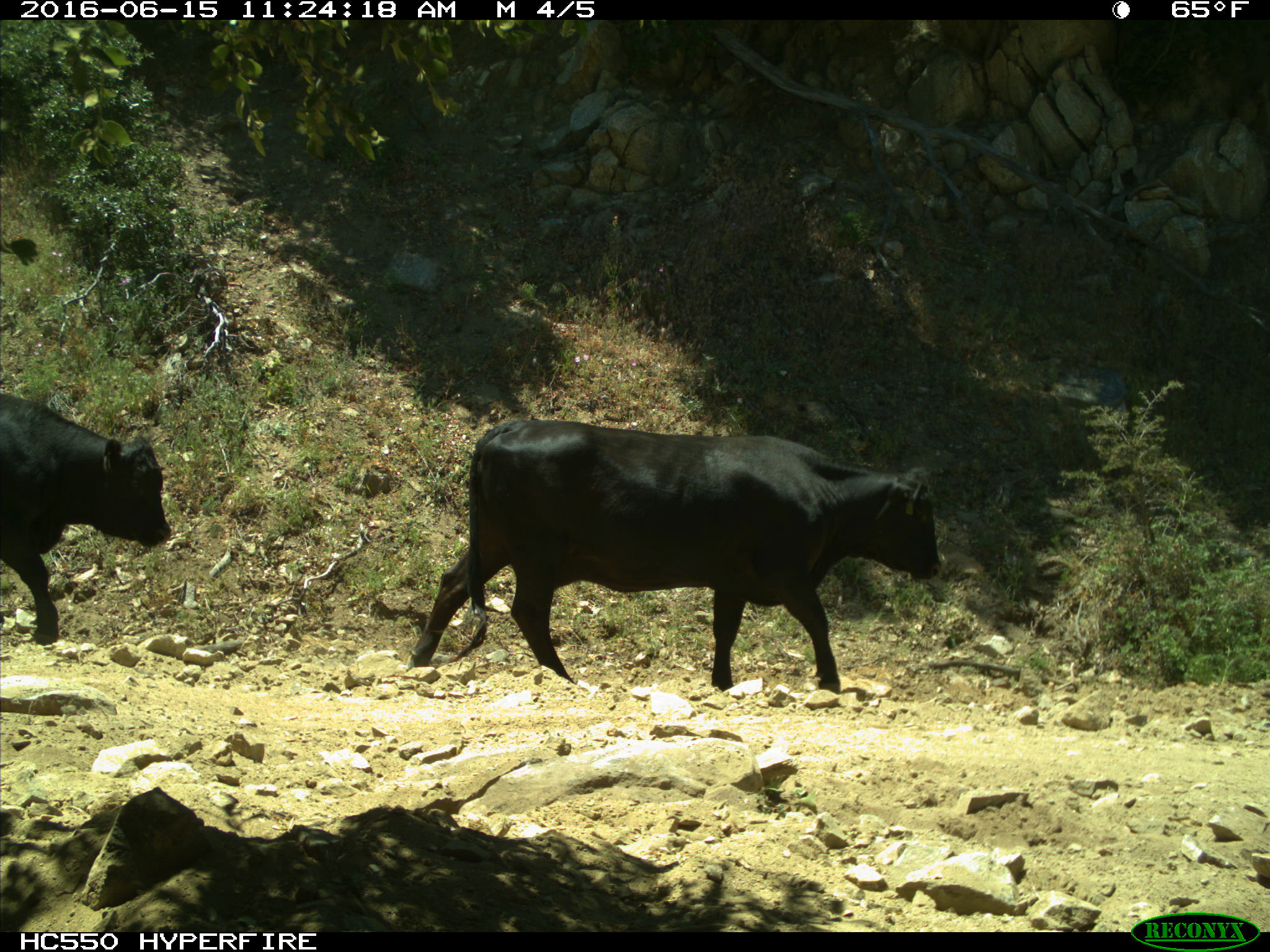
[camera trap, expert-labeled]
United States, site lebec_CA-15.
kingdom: Animalia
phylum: Chordata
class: Mammalia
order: Artiodactyla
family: Bovidae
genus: Bos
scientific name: Bos taurus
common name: domestic cow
Bos taurus (domestic cow).